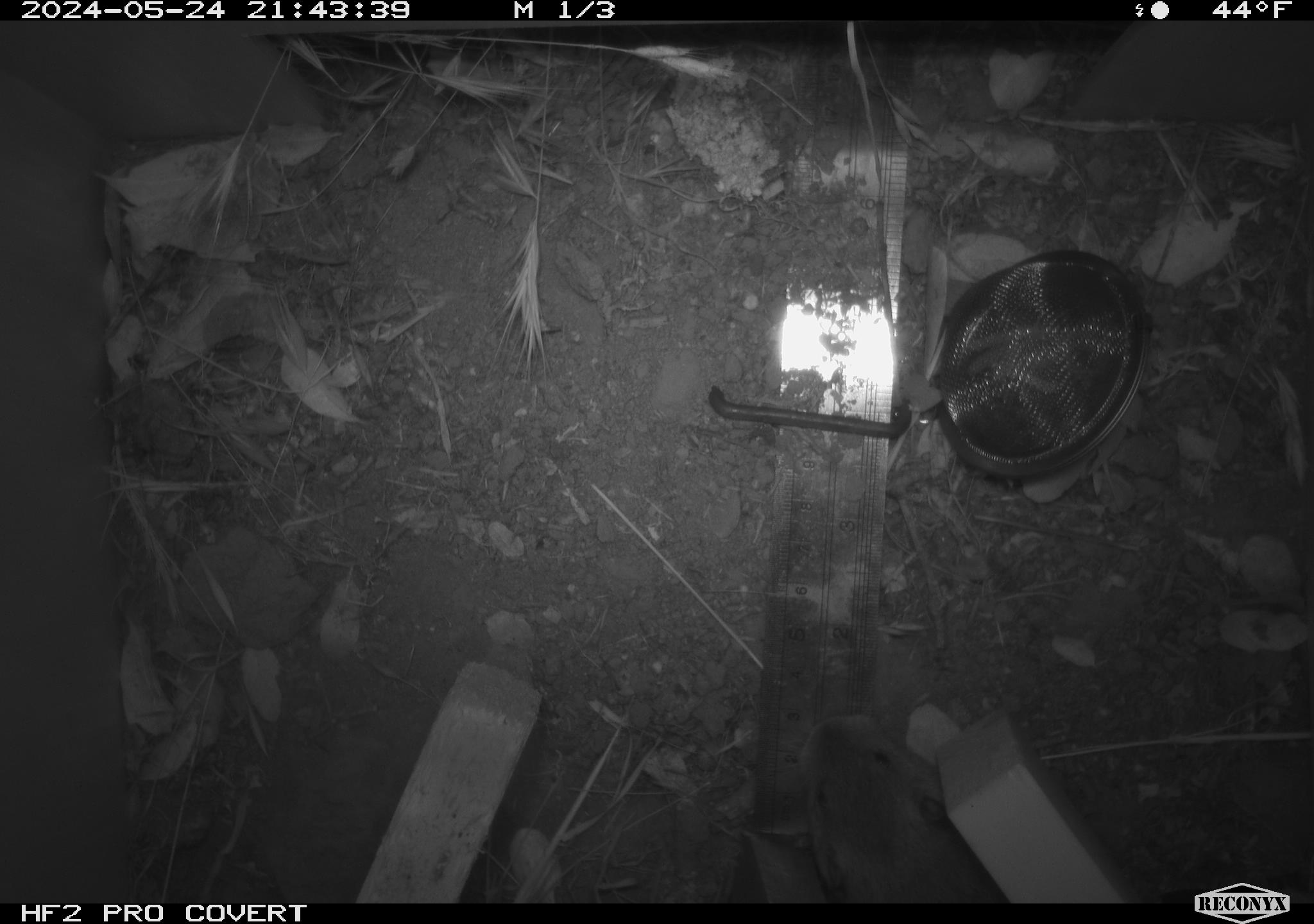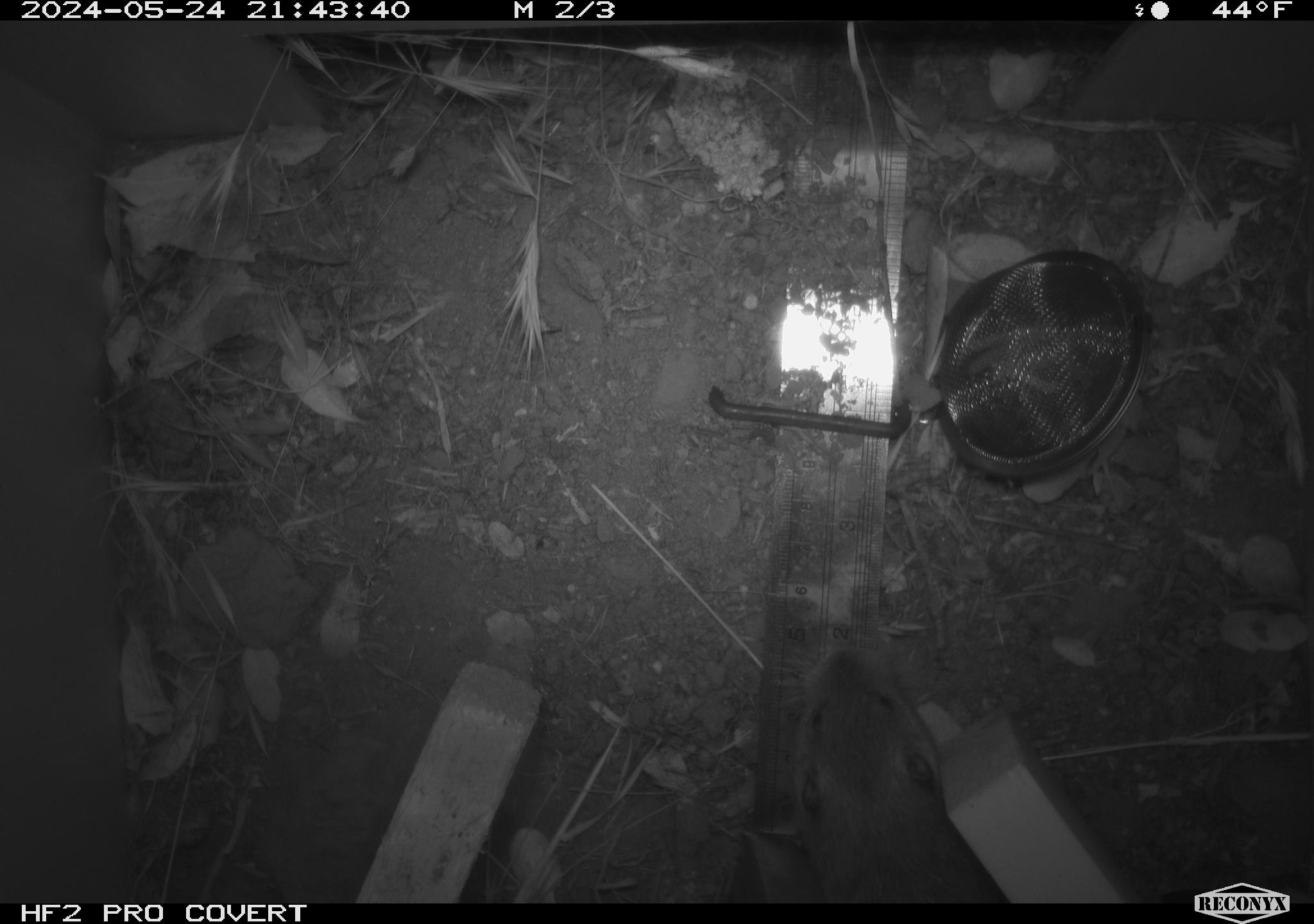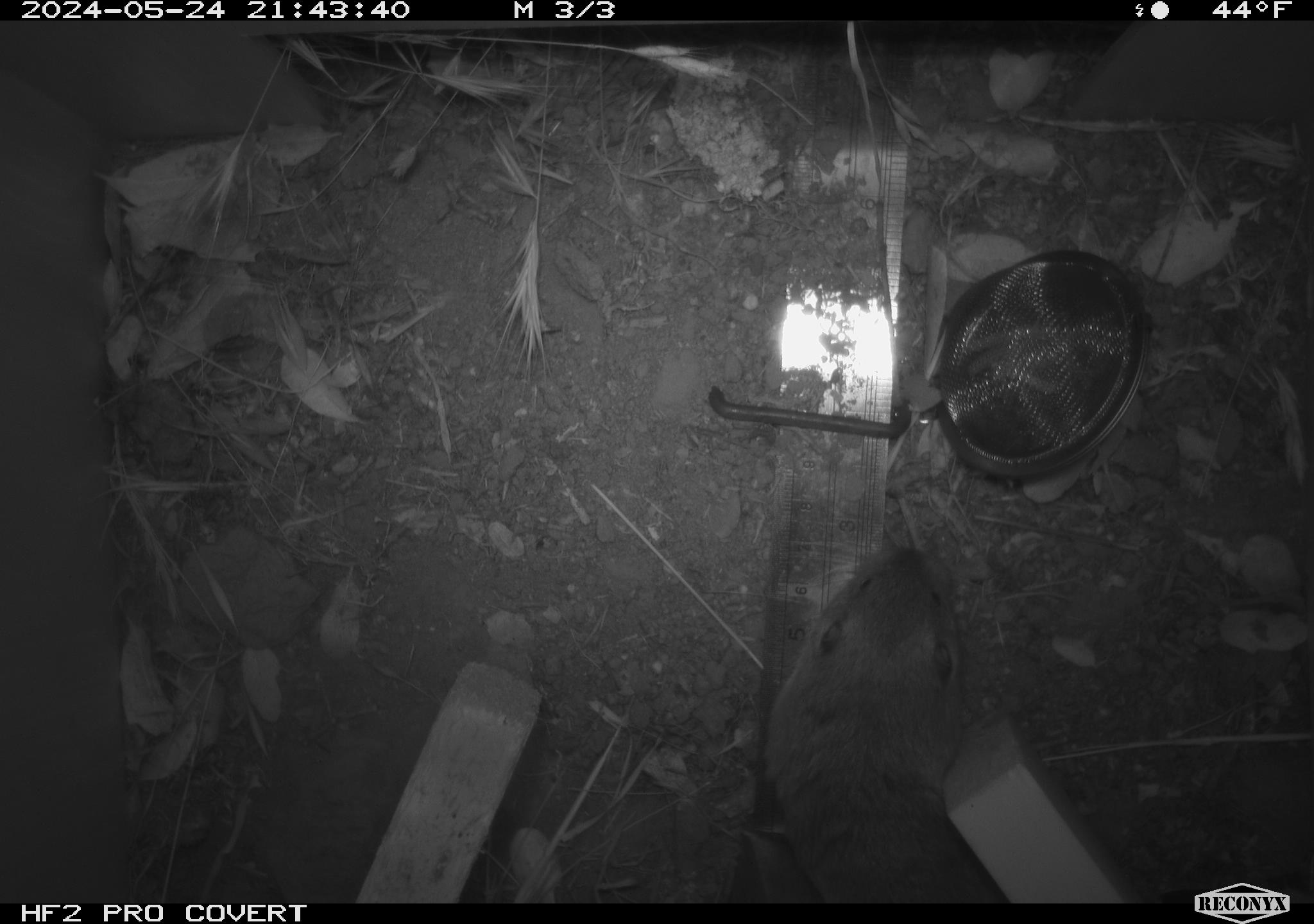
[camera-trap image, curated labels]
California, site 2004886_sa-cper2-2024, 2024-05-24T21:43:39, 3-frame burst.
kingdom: Animalia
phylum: Chordata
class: Mammalia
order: Rodentia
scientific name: Rodentia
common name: rodent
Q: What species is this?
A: Rodent (Rodentia).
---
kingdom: Animalia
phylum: Chordata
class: Mammalia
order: Rodentia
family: Cricetidae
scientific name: Arvicolinae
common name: voles, lemmings, and muskrats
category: arvicolinae subfamily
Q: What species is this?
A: Arvicolinae subfamily (voles, lemmings, and muskrats) (Arvicolinae).